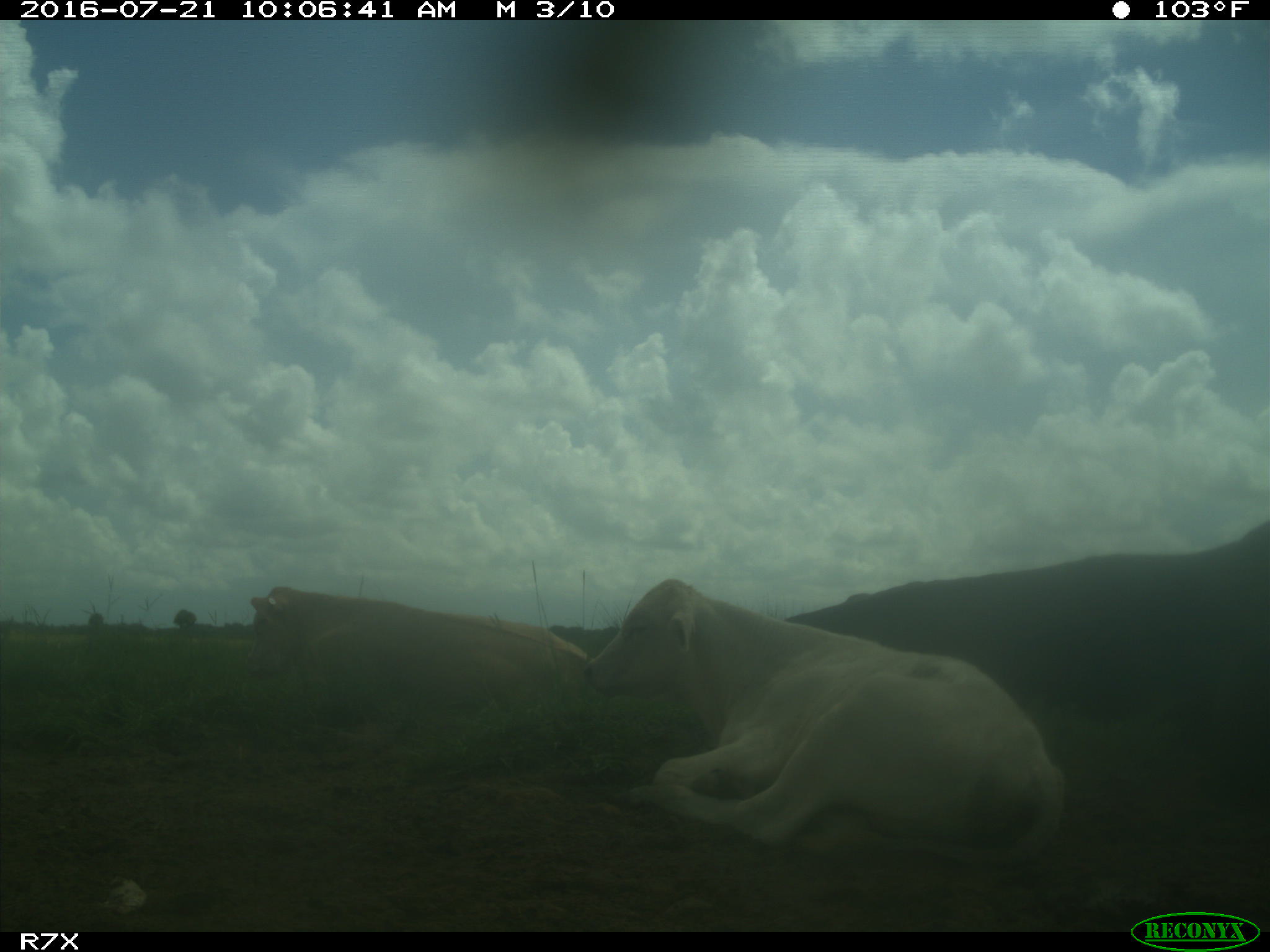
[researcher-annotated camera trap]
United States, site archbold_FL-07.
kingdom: Animalia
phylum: Chordata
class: Mammalia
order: Artiodactyla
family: Bovidae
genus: Bos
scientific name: Bos taurus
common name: domestic cow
Bos taurus (domestic cow).